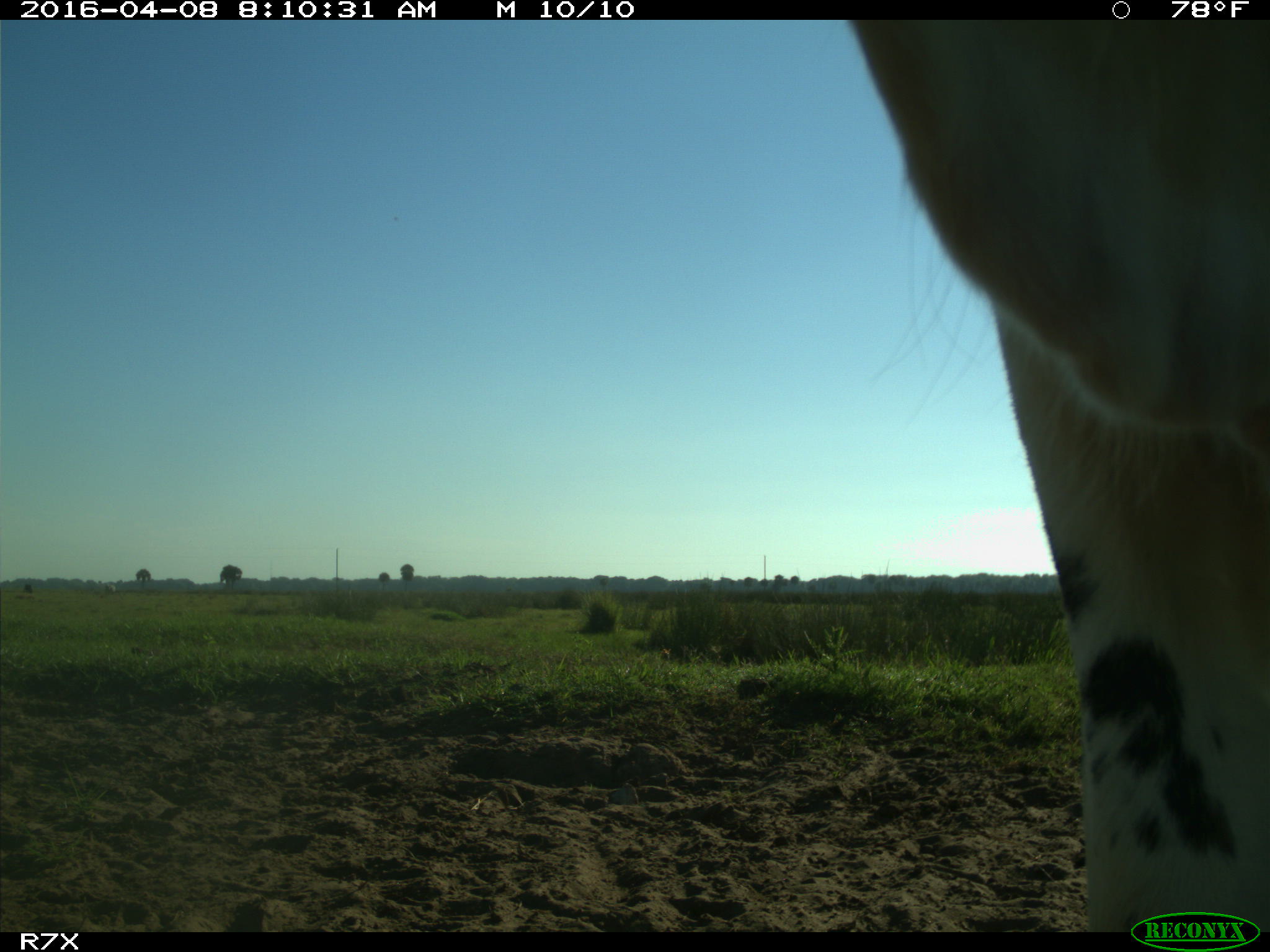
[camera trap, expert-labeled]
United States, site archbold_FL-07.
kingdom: Animalia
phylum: Chordata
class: Mammalia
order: Artiodactyla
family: Bovidae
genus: Bos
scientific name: Bos taurus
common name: domestic cow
Bos taurus (domestic cow).